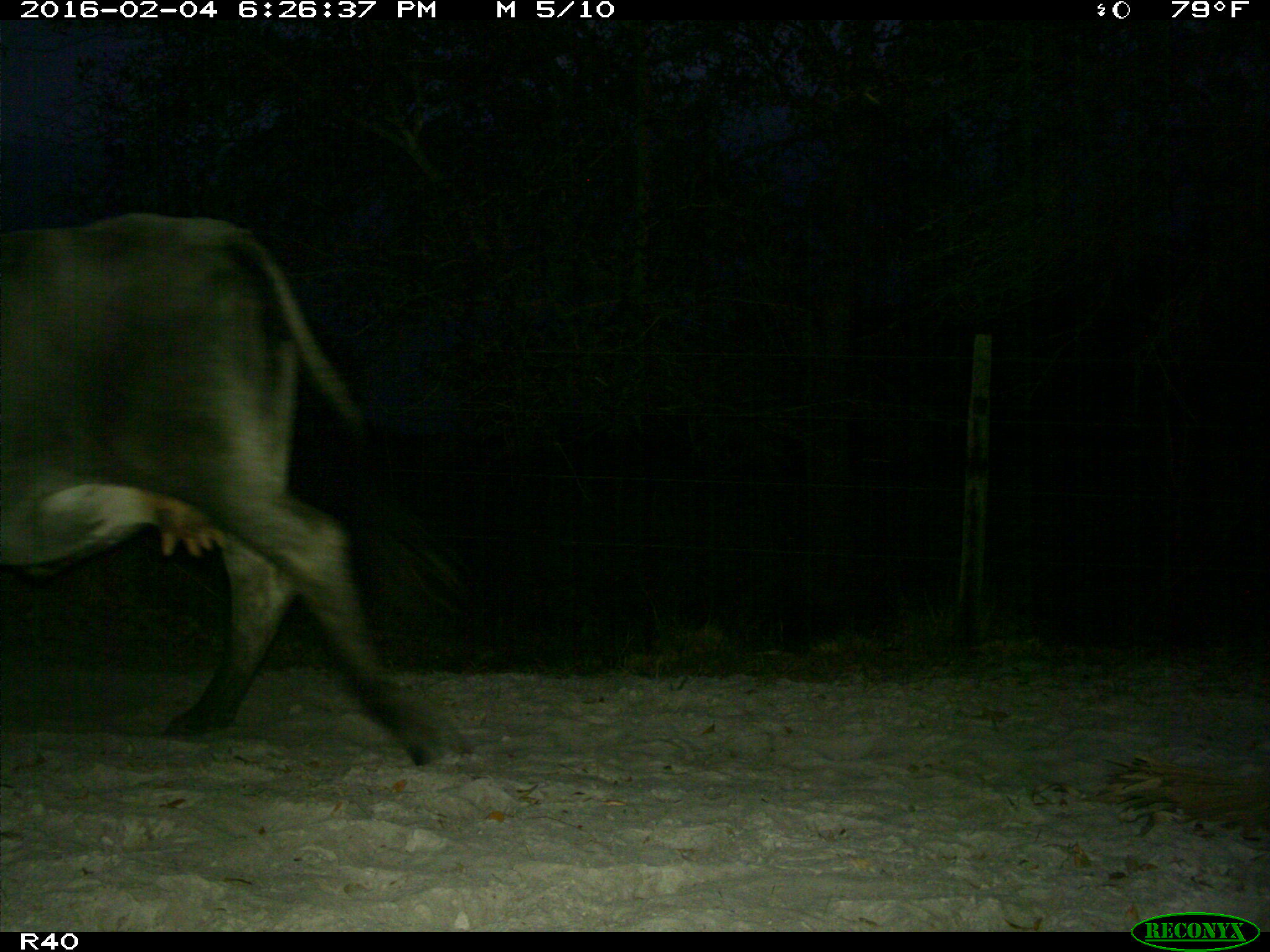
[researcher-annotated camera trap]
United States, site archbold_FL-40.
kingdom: Animalia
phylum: Chordata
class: Mammalia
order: Artiodactyla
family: Bovidae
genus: Bos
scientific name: Bos taurus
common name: domestic cow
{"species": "Bos taurus (domestic cow)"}